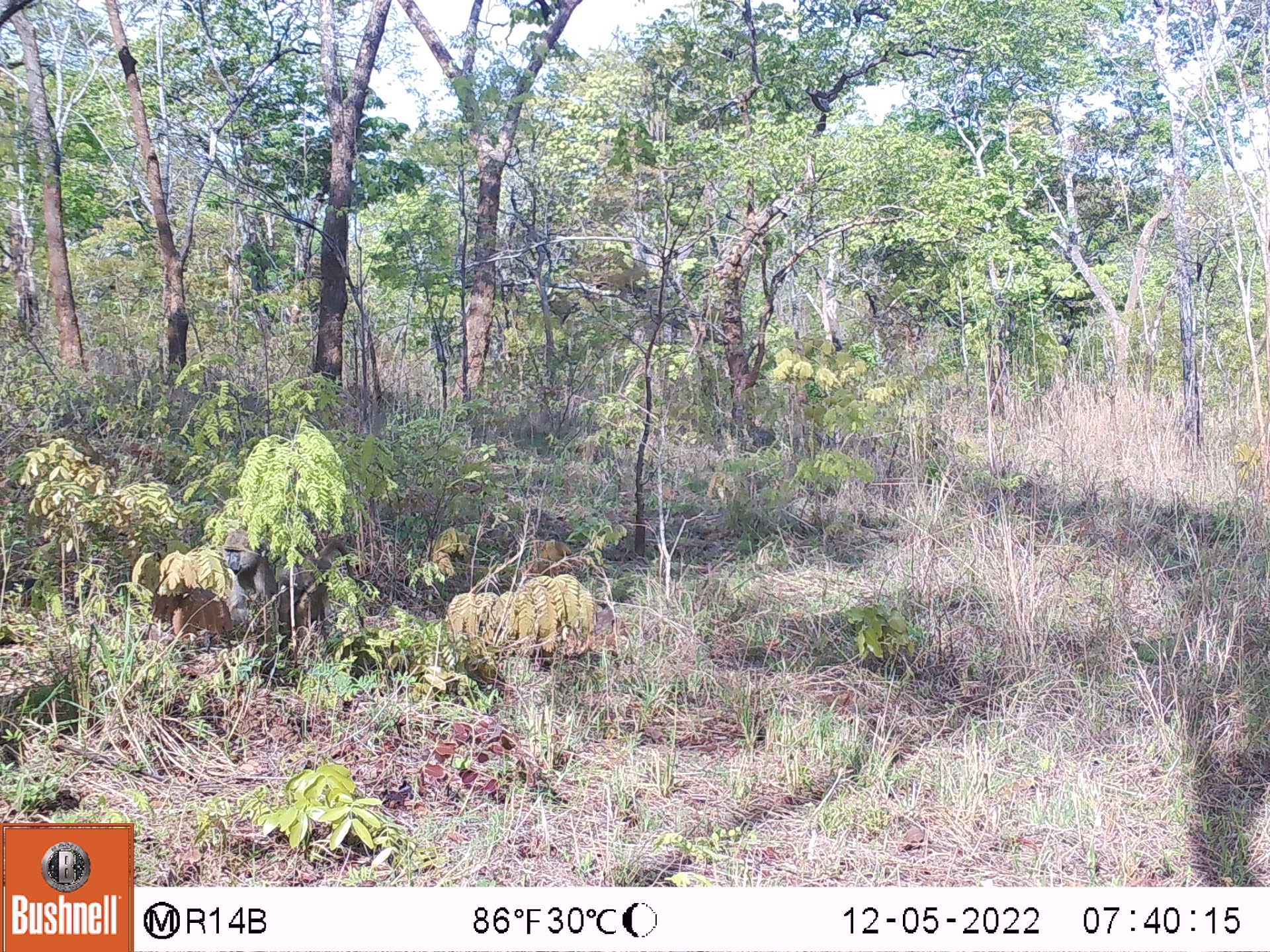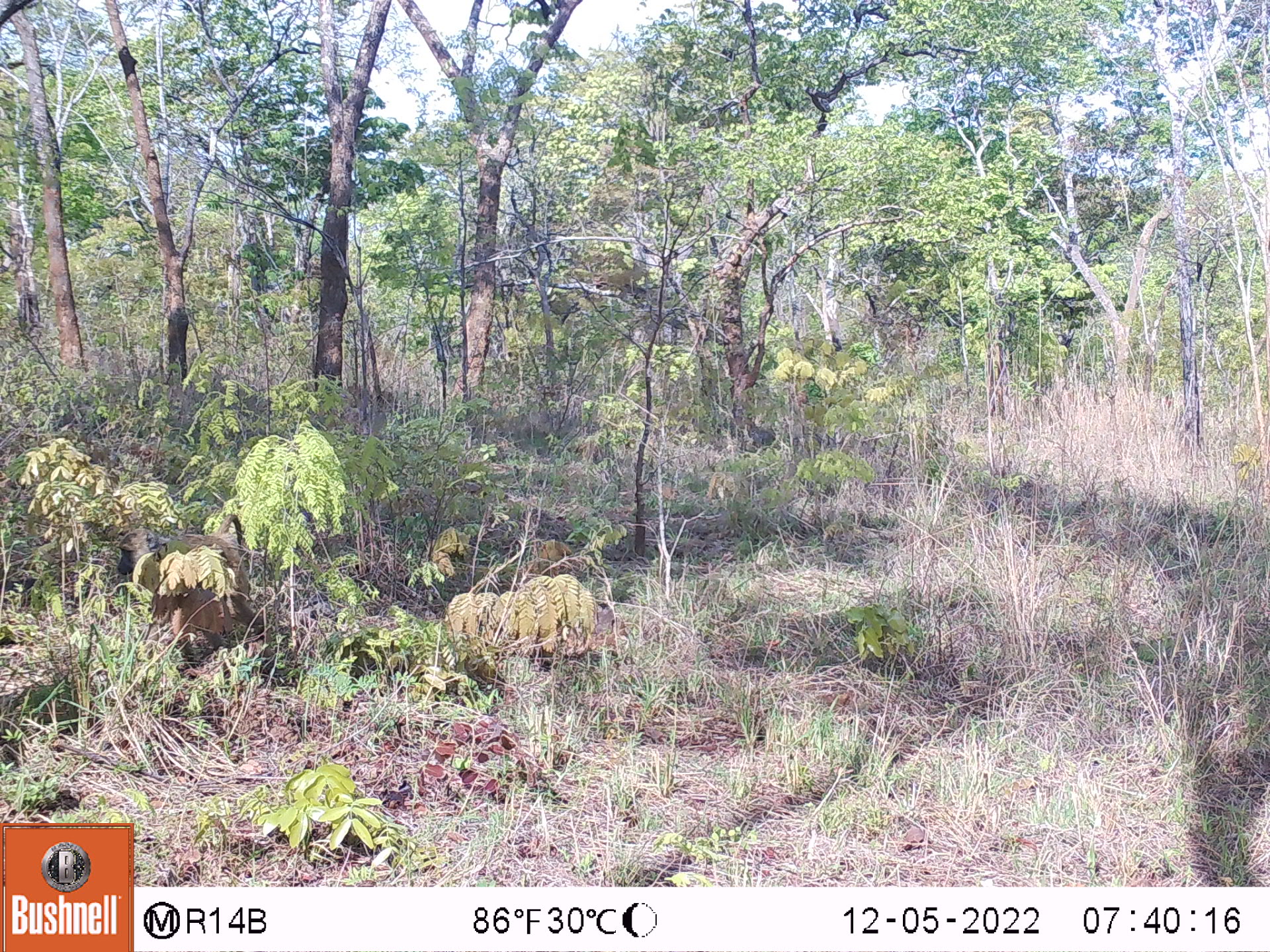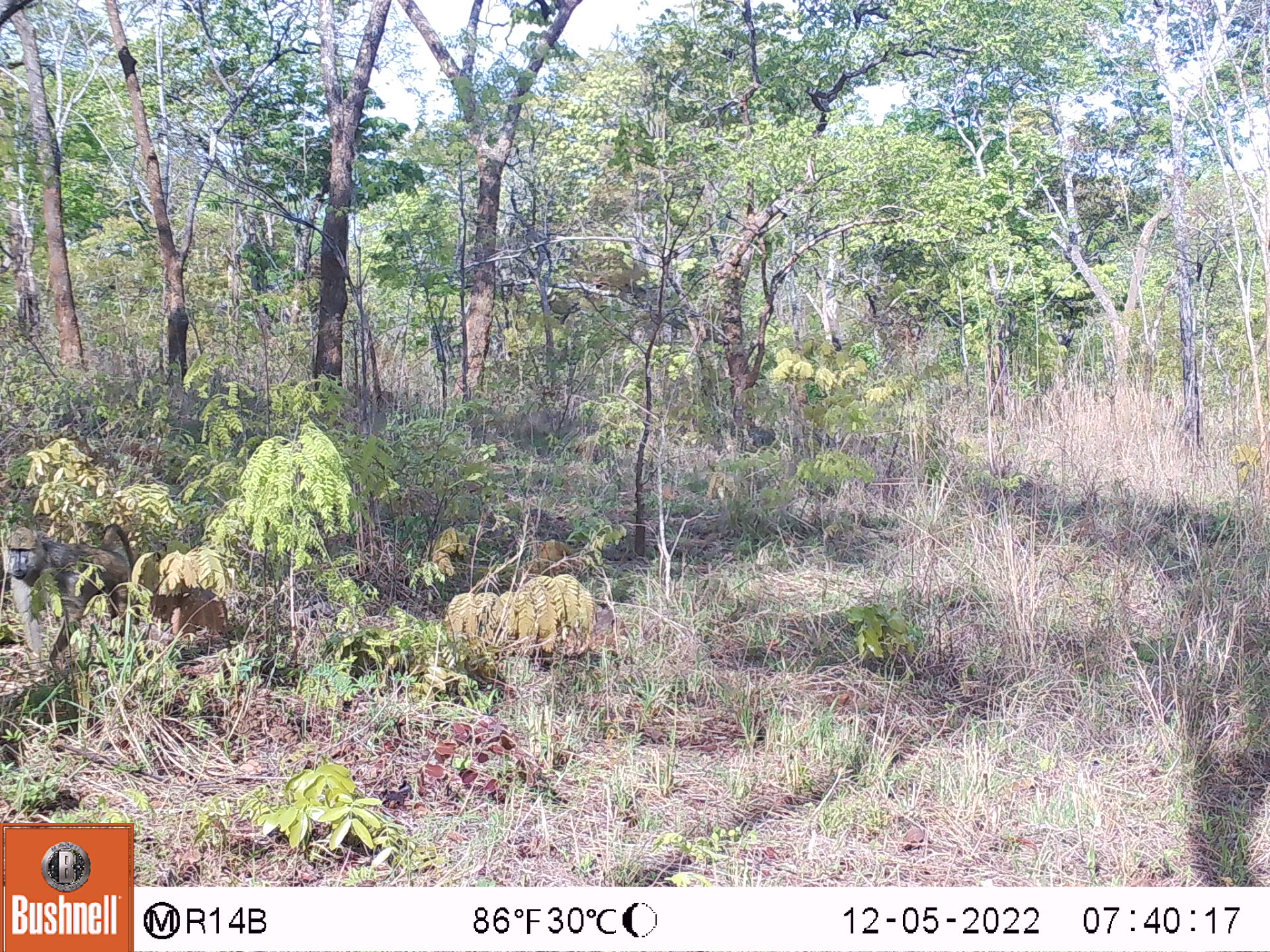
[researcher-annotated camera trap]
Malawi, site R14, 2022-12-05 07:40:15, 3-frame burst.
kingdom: Animalia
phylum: Chordata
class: Mammalia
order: Primates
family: Cercopithecidae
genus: Papio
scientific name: Papio cynocephalus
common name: yellow baboon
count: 1